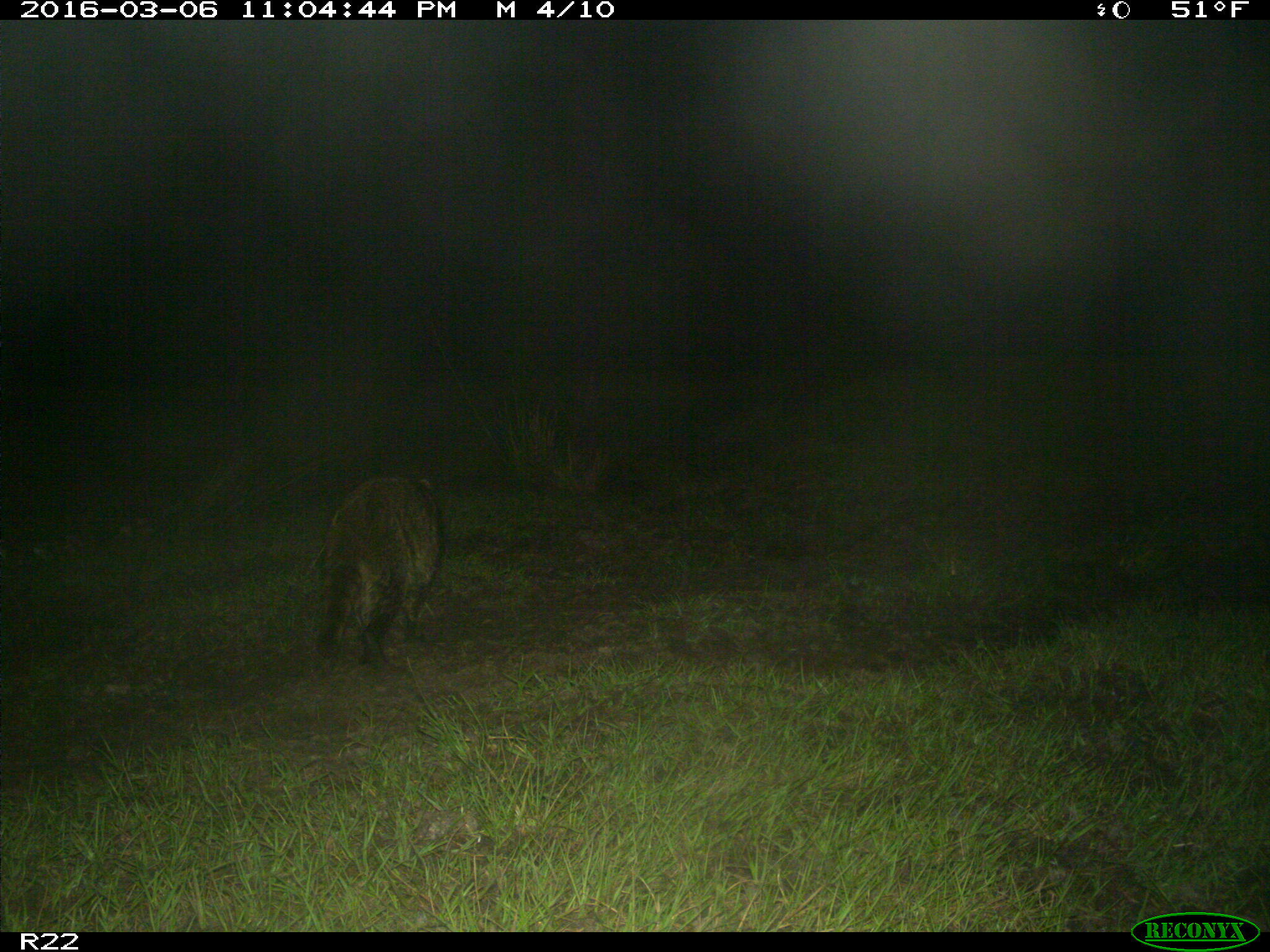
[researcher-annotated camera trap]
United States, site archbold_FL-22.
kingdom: Animalia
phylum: Chordata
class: Mammalia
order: Carnivora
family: Procyonidae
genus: Procyon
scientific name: Procyon lotor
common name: common raccoon